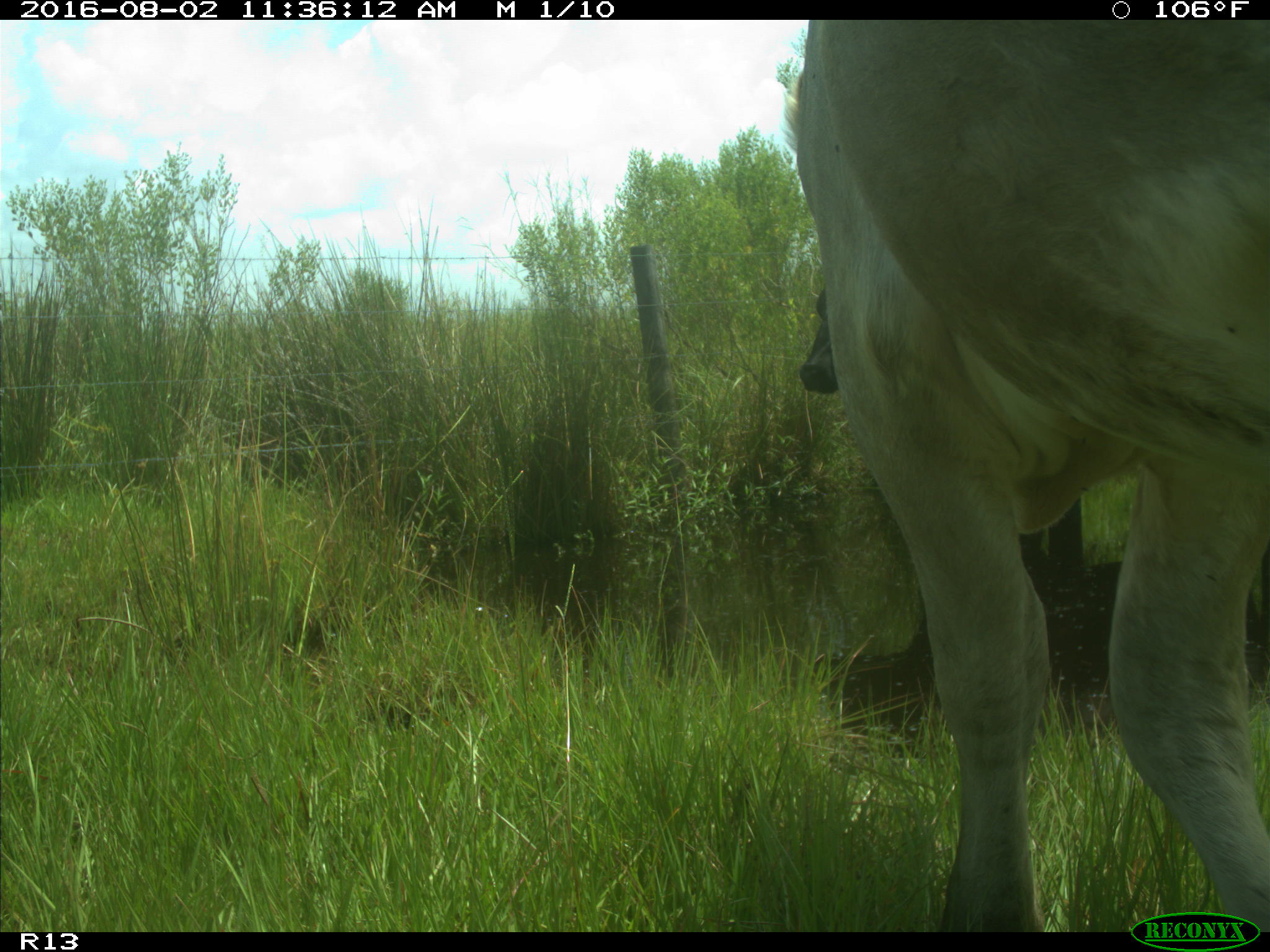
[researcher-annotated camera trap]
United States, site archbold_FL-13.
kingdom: Animalia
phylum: Chordata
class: Mammalia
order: Artiodactyla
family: Bovidae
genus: Bos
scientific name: Bos taurus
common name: domestic cow